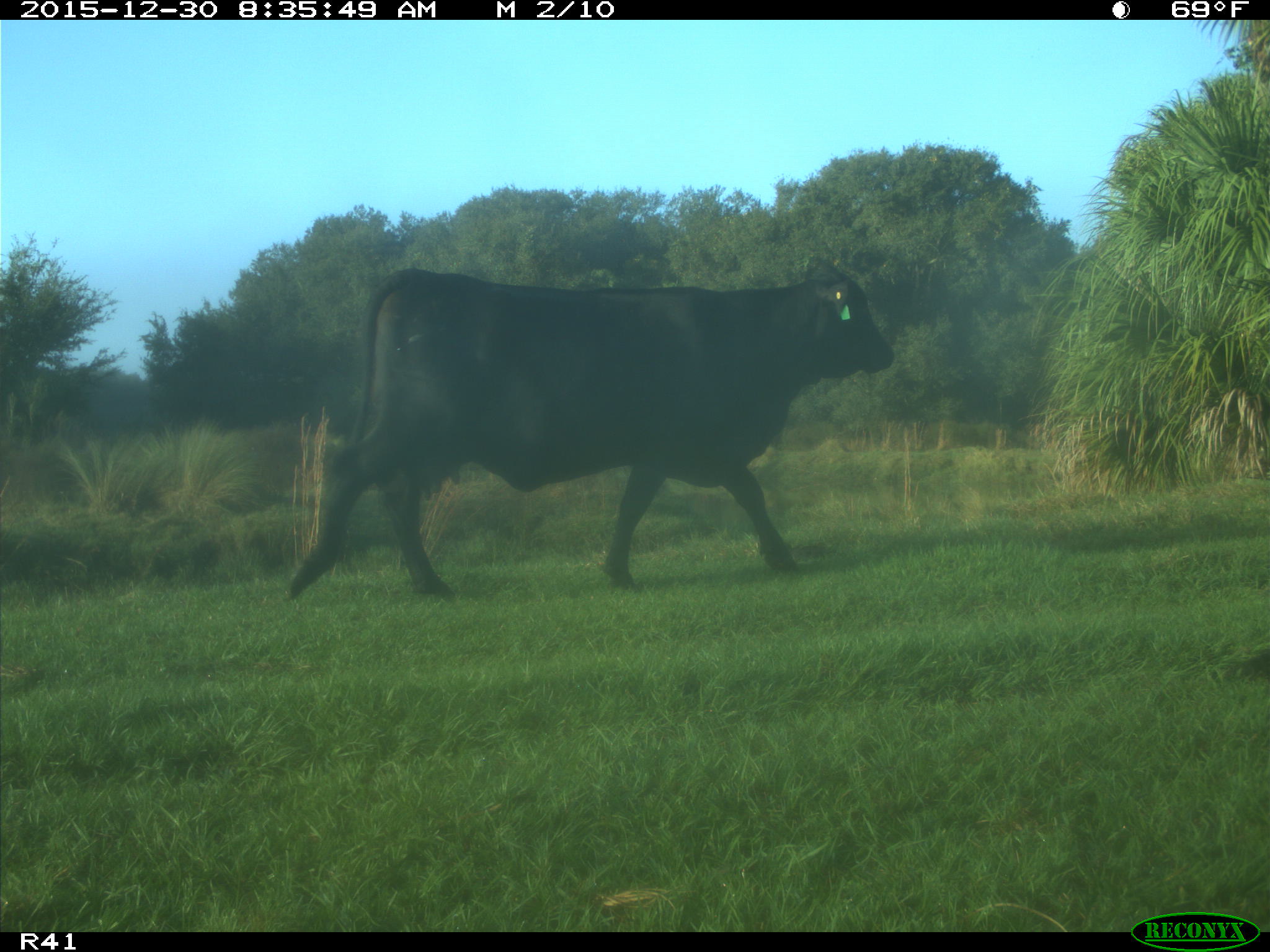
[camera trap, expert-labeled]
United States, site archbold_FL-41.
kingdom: Animalia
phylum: Chordata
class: Mammalia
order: Artiodactyla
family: Bovidae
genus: Bos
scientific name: Bos taurus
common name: domestic cow